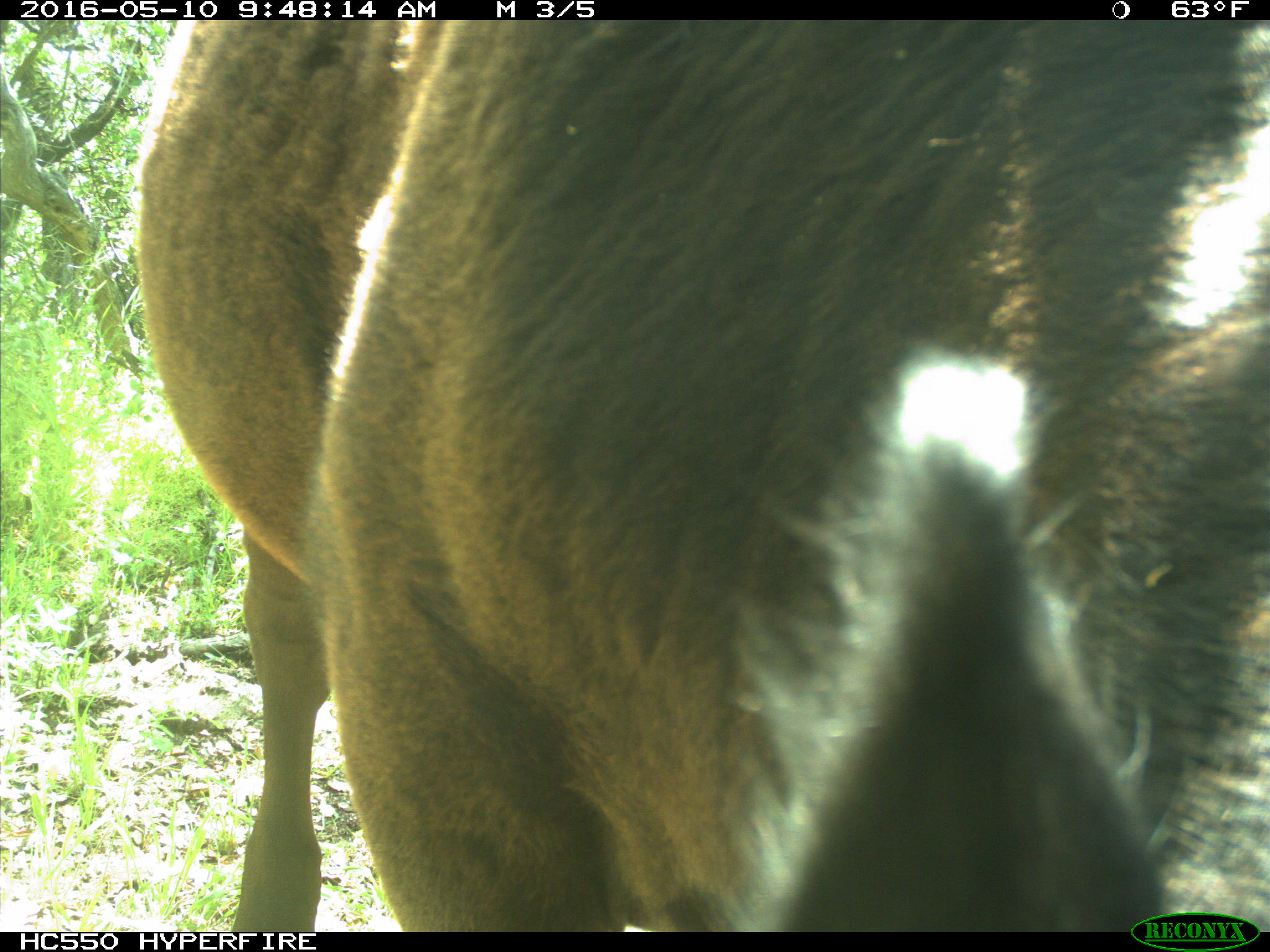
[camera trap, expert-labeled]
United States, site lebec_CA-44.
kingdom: Animalia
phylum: Chordata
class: Mammalia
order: Artiodactyla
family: Bovidae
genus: Bos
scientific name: Bos taurus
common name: domestic cow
Bos taurus (domestic cow).